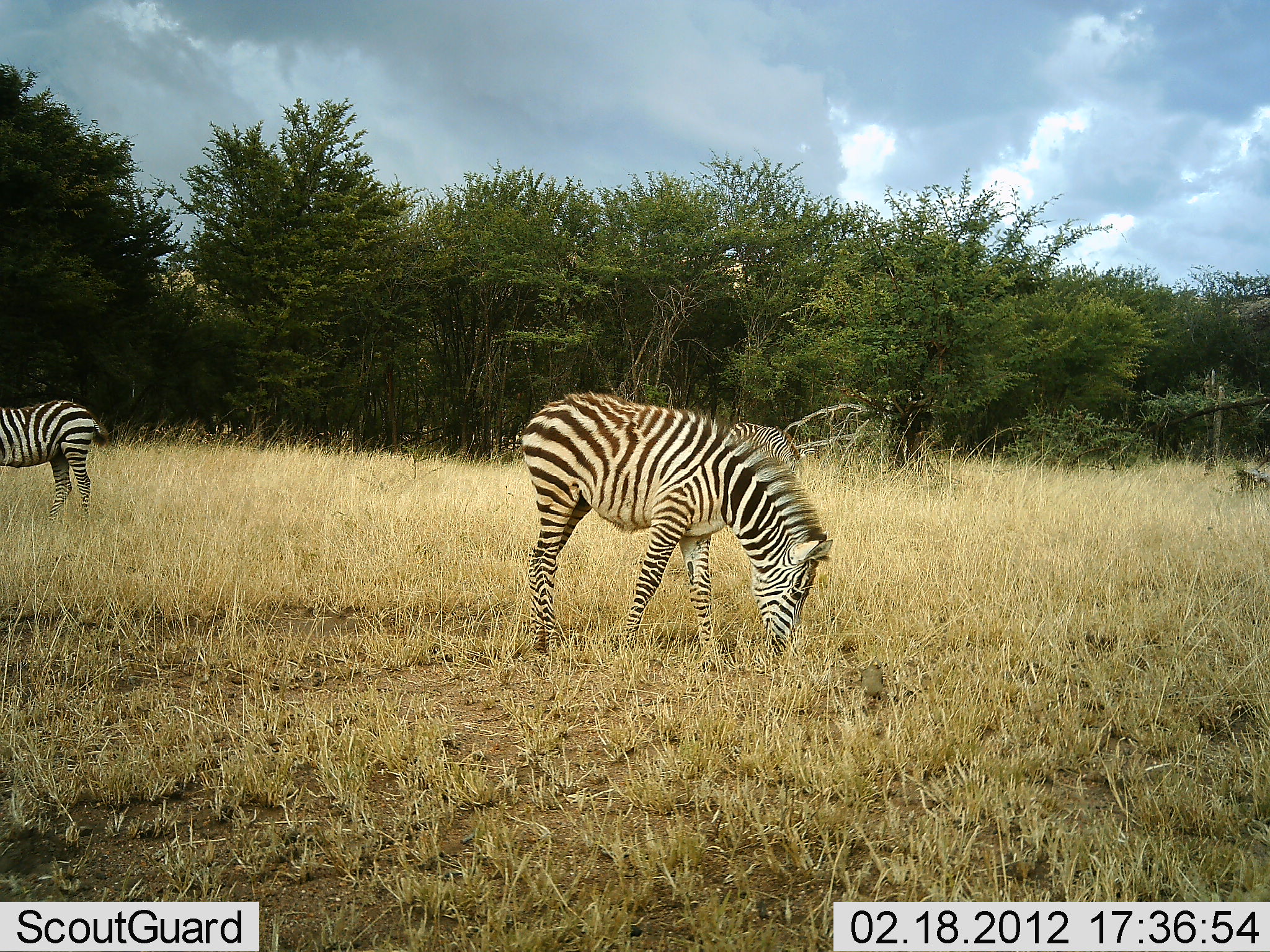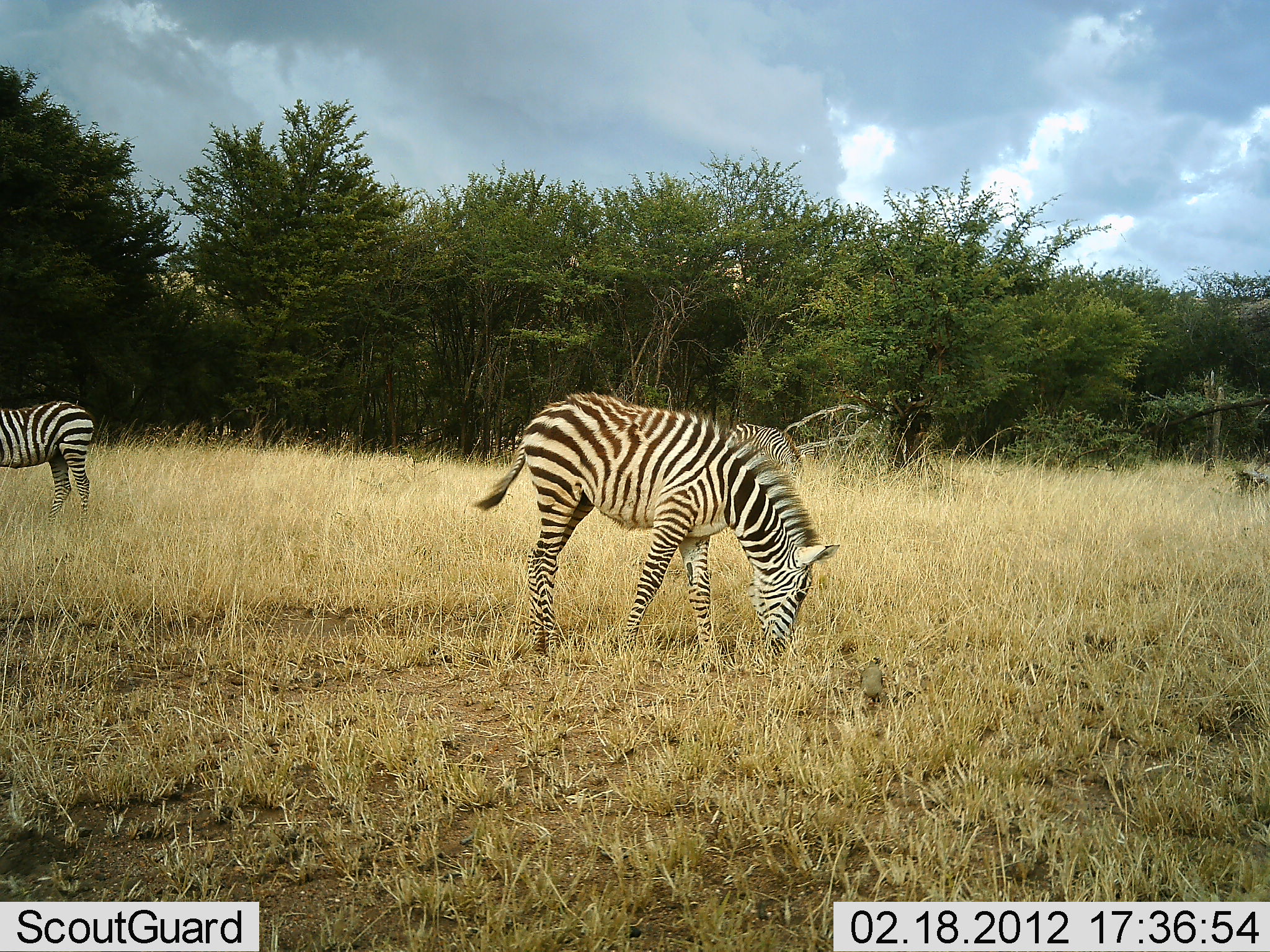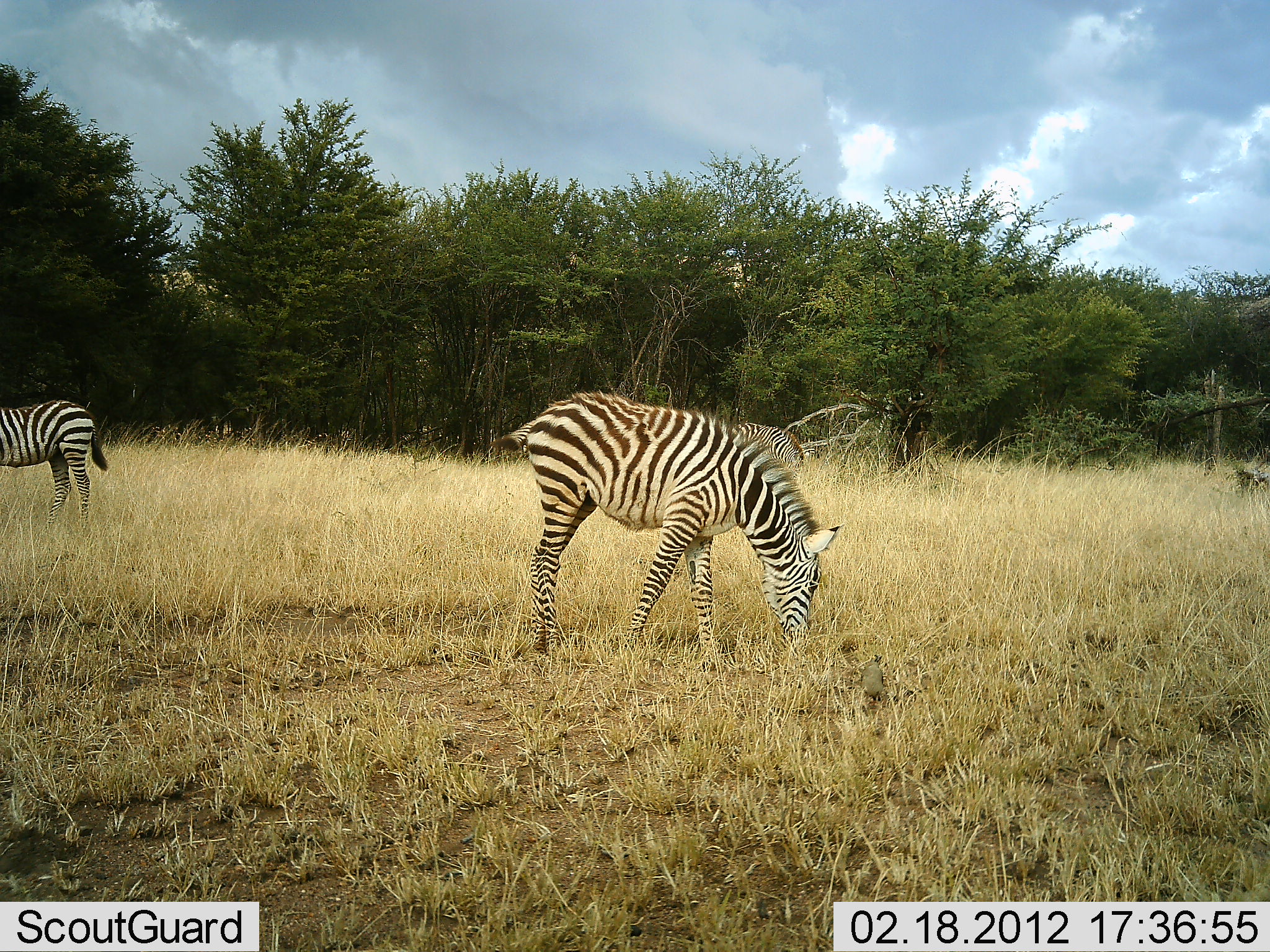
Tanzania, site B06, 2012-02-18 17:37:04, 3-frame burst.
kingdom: Animalia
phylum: Chordata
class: Mammalia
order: Perissodactyla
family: Equidae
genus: Equus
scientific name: Equus quagga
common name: plains zebra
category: zebra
Zebra (plains zebra) (Equus quagga), count 3. Behavior (volunteer vote fractions): standing 8%, resting 0%, moving 8%, interacting 0%. Young present (vote fraction): 15%. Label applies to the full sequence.